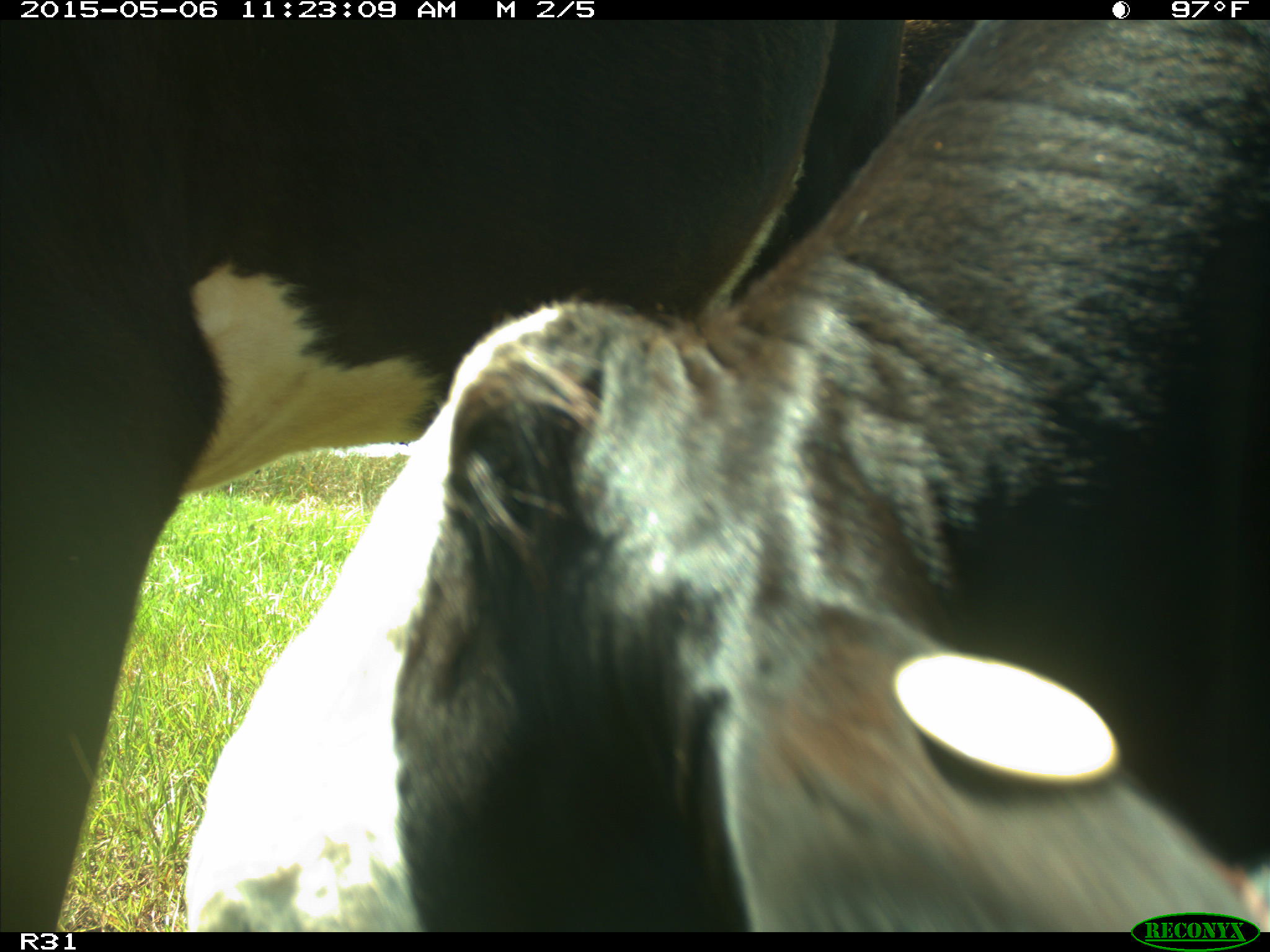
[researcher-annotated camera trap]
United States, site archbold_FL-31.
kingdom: Animalia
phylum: Chordata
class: Mammalia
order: Artiodactyla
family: Bovidae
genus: Bos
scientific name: Bos taurus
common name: domestic cow